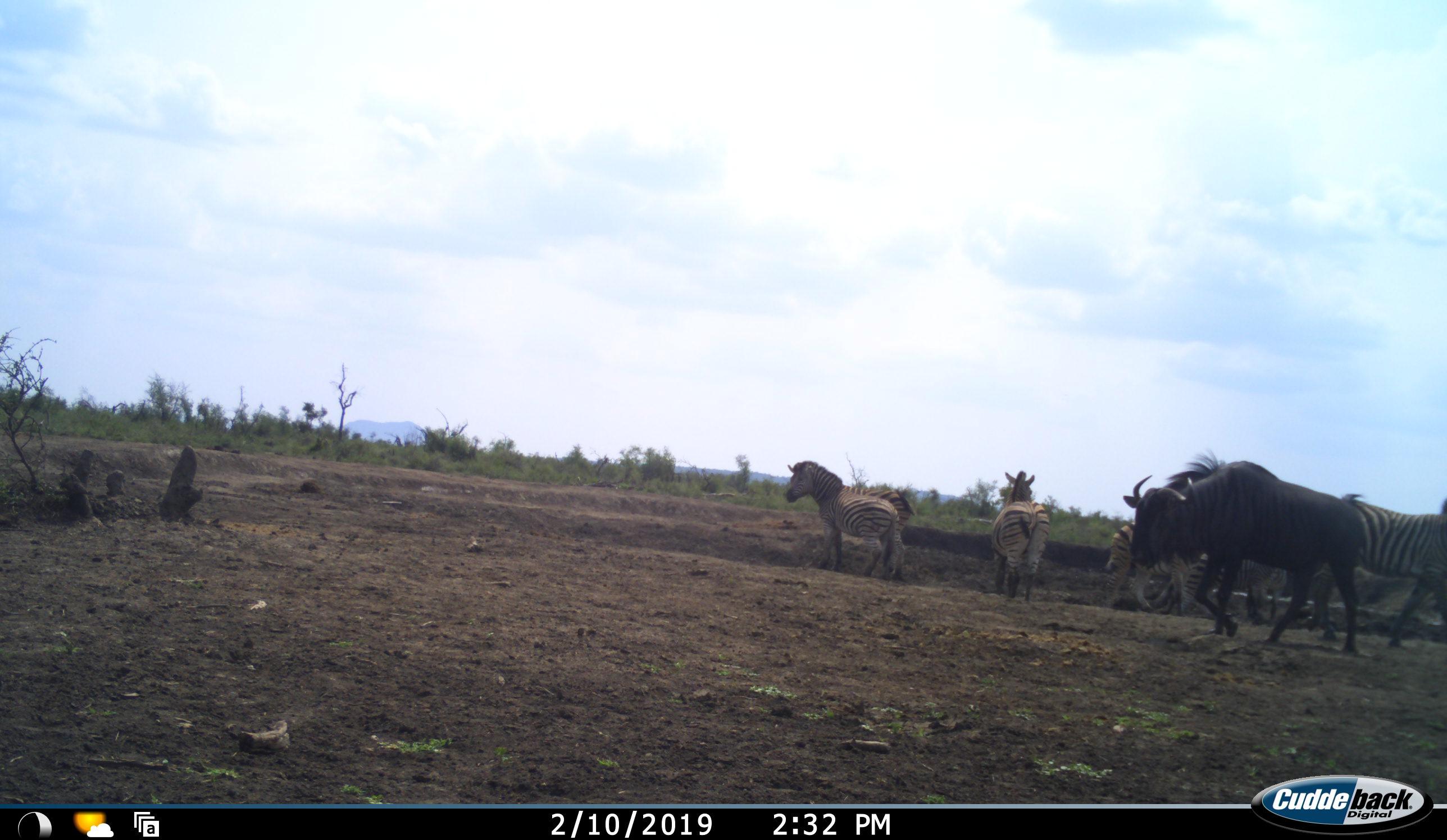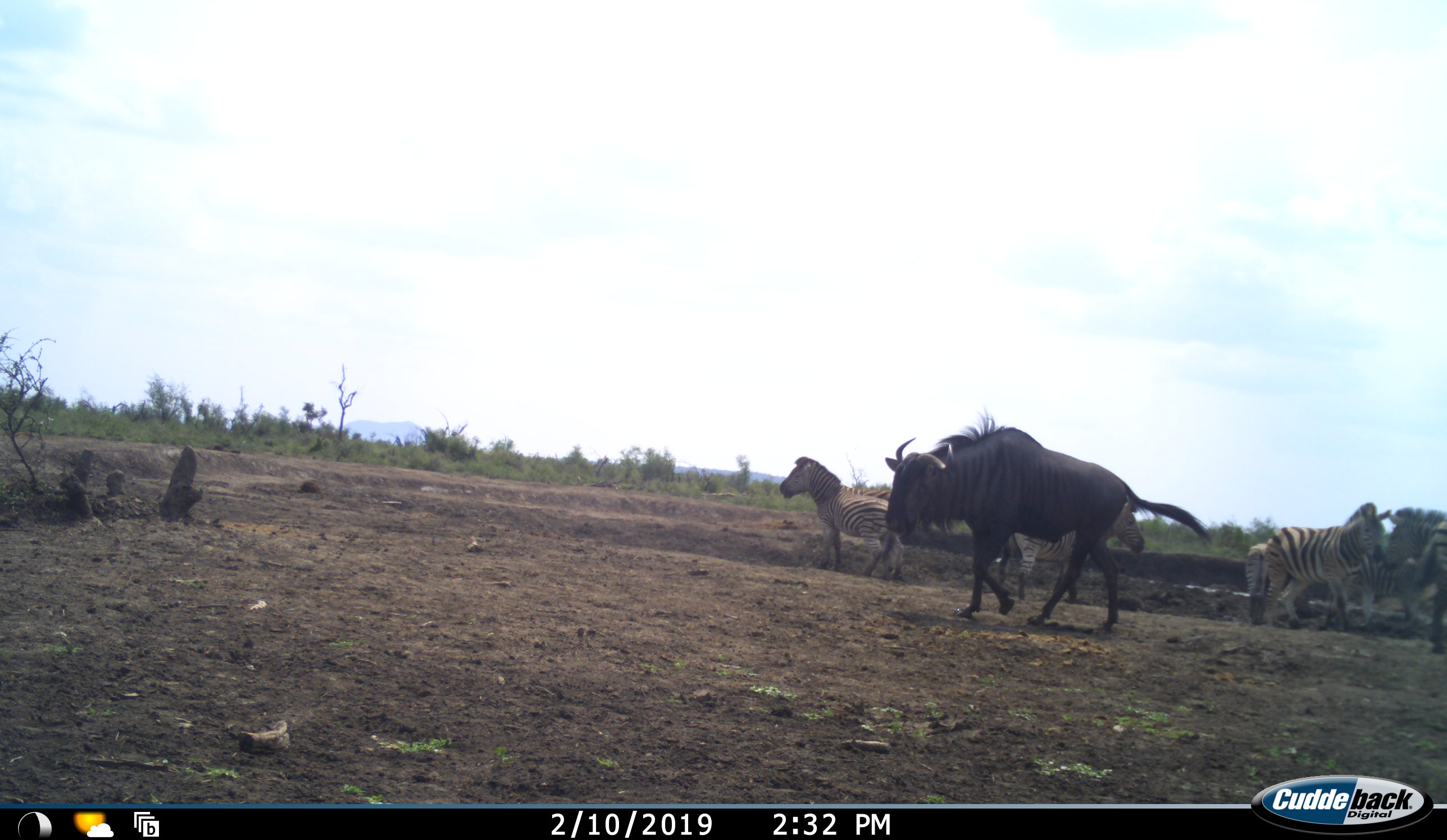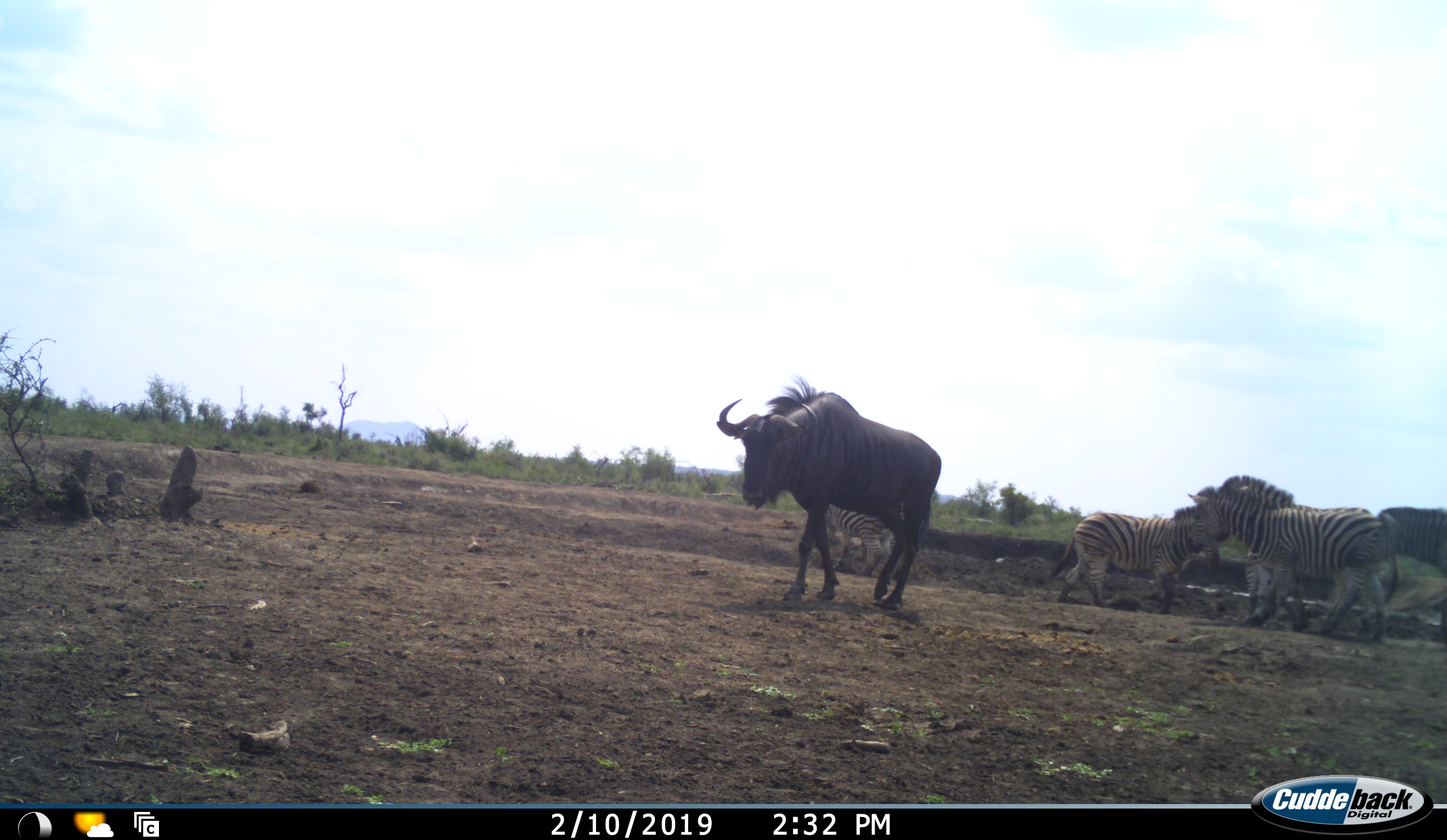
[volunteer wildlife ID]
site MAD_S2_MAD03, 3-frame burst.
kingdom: Animalia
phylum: Chordata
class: Mammalia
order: Perissodactyla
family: Equidae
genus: Equus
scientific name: Equus quagga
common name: plains zebra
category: zebraplains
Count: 7.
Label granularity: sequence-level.